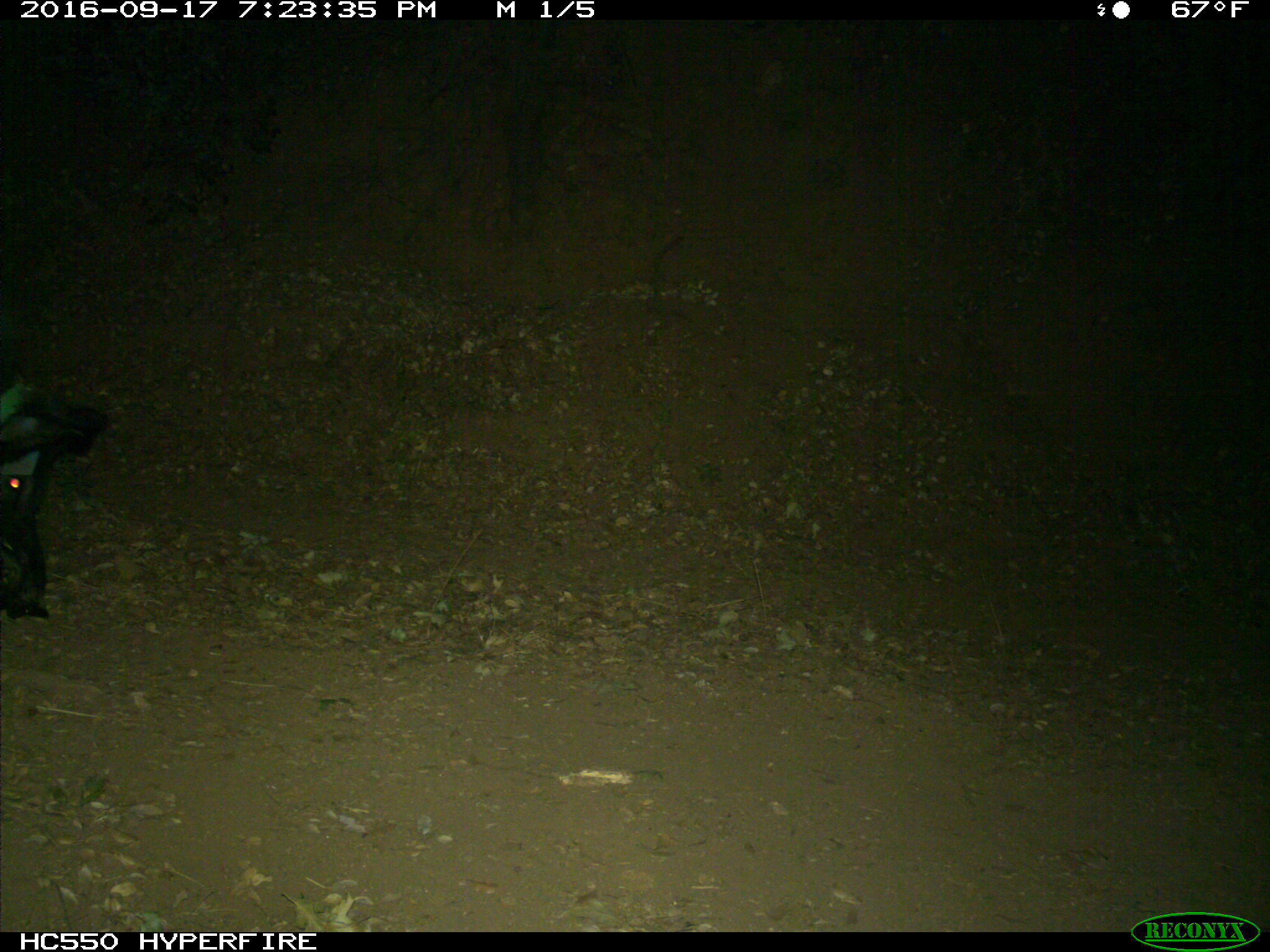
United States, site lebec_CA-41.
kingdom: Animalia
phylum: Chordata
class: Mammalia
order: Artiodactyla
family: Suidae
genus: Sus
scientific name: Sus scrofa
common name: wild boar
Sus scrofa (wild boar).